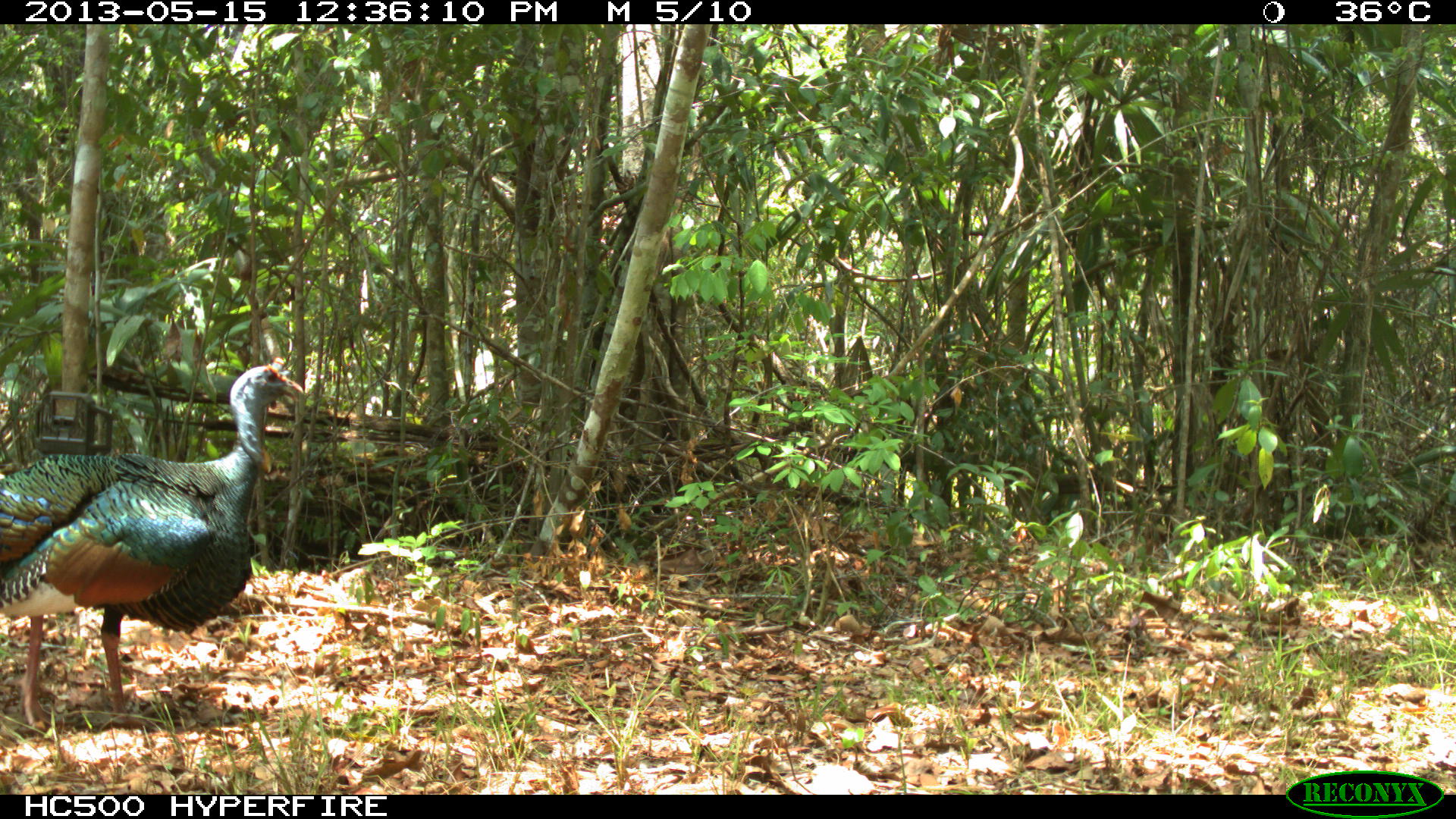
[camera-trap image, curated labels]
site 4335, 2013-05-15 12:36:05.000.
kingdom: Animalia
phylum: Chordata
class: Aves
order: Galliformes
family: Phasianidae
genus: Meleagris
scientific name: Meleagris ocellata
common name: ocellated turkey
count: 1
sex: male